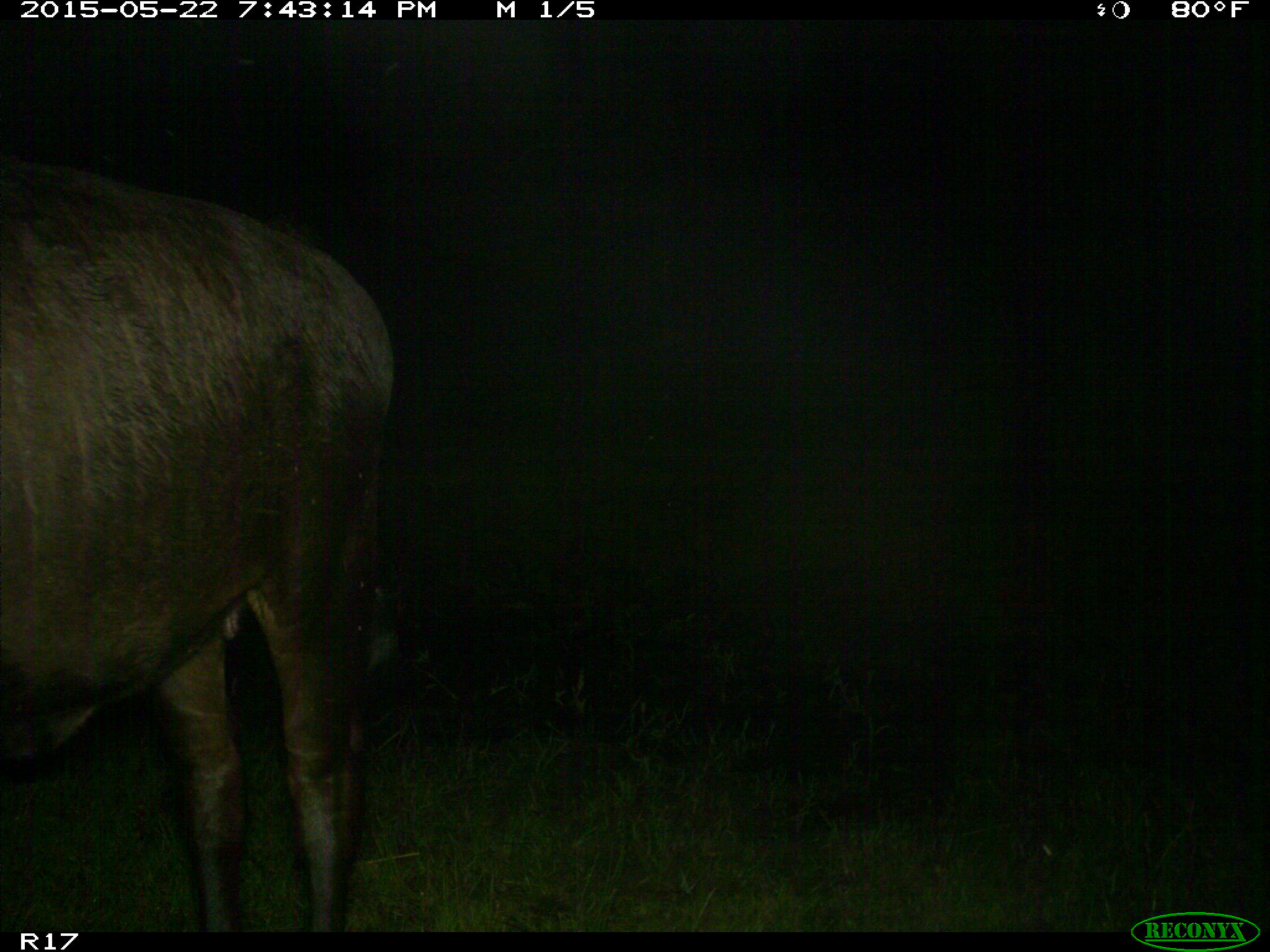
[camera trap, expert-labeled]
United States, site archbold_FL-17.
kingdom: Animalia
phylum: Chordata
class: Mammalia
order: Artiodactyla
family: Bovidae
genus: Bos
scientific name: Bos taurus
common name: domestic cow